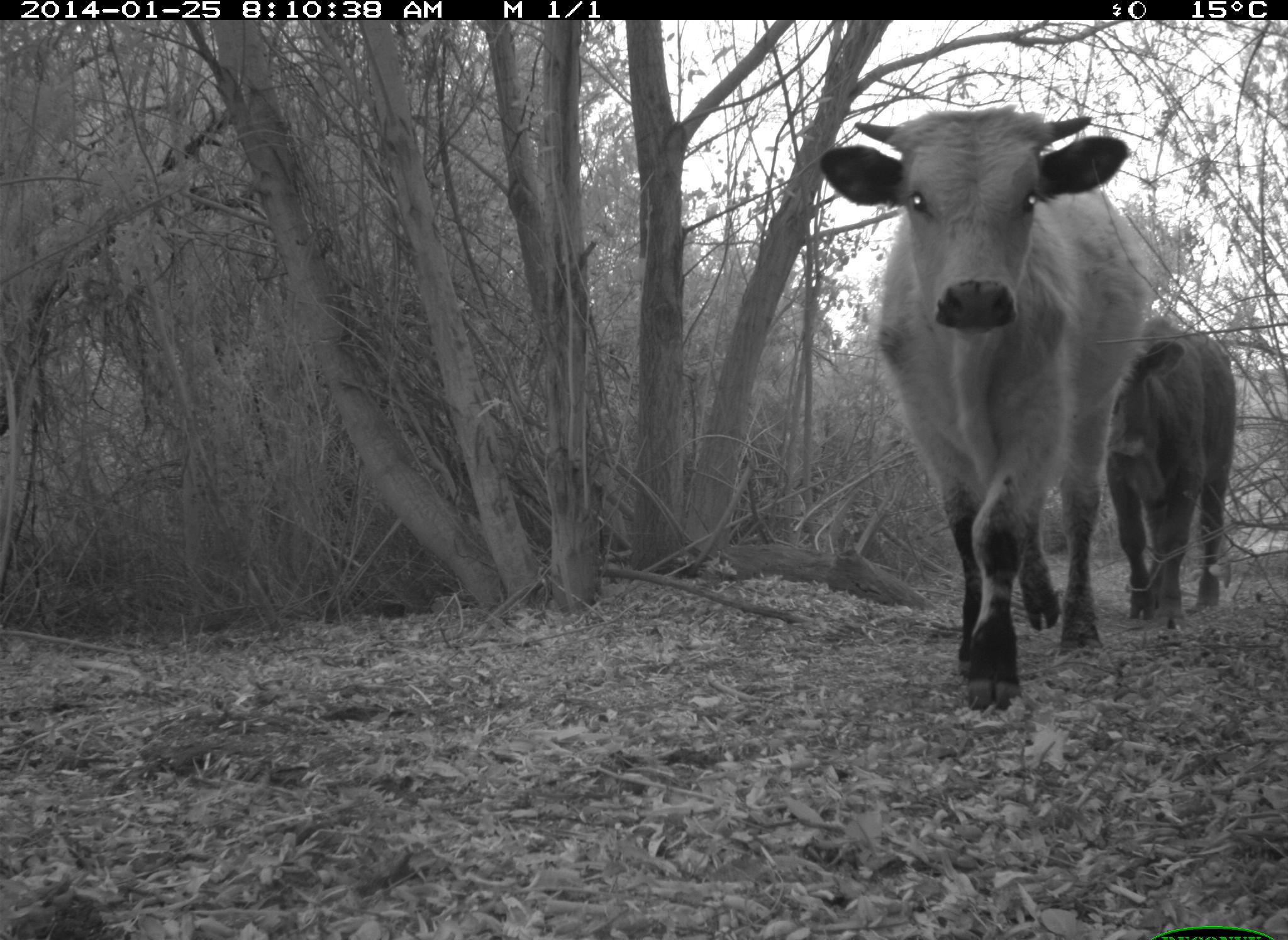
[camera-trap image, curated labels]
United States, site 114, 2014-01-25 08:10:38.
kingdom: Animalia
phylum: Chordata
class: Mammalia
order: Artiodactyla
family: Bovidae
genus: Bos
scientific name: Bos taurus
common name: cow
Cow (Bos taurus).